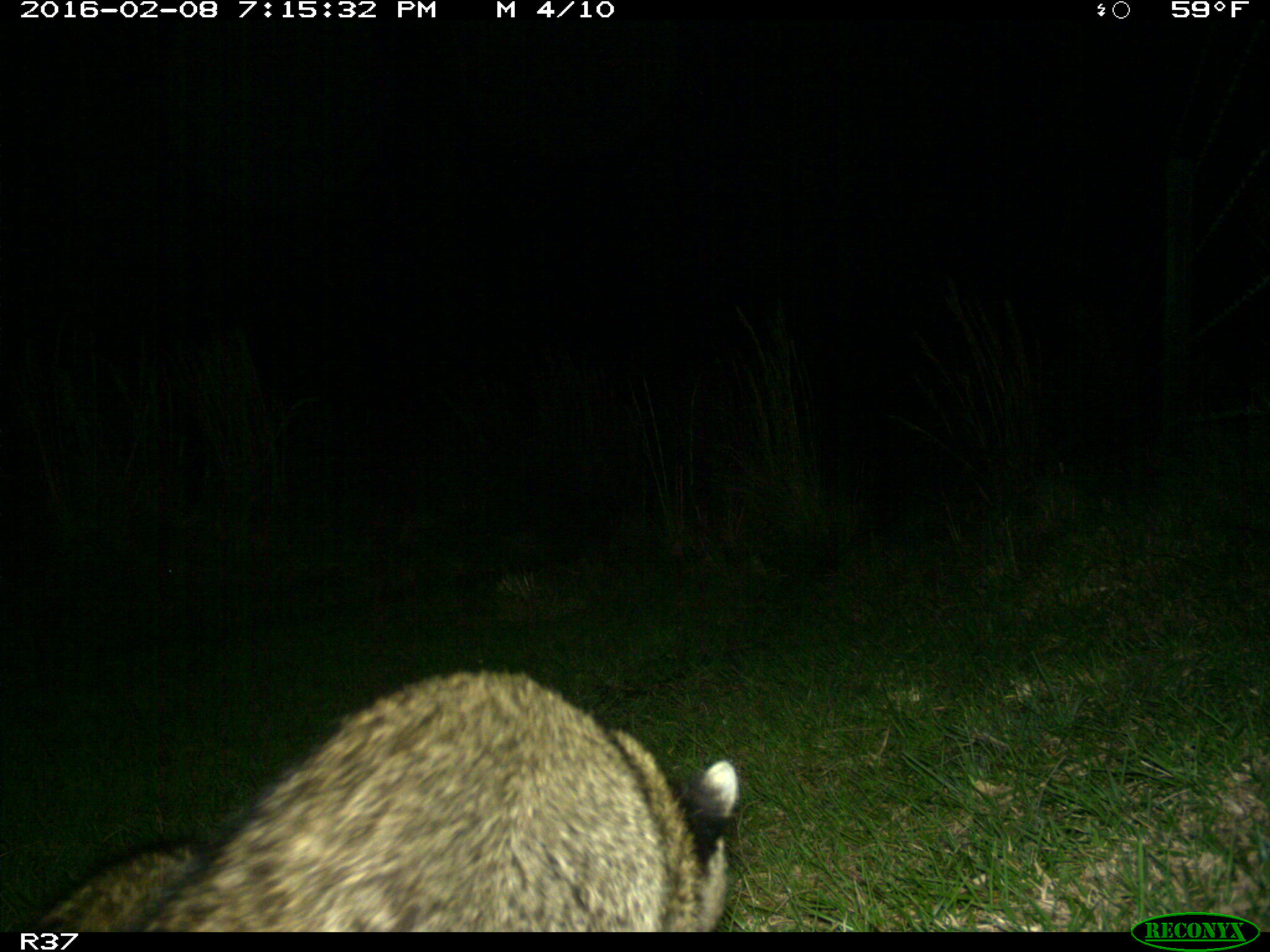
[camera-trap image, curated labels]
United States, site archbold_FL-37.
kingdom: Animalia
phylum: Chordata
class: Mammalia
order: Carnivora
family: Procyonidae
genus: Procyon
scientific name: Procyon lotor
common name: common raccoon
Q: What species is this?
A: Procyon lotor (common raccoon).